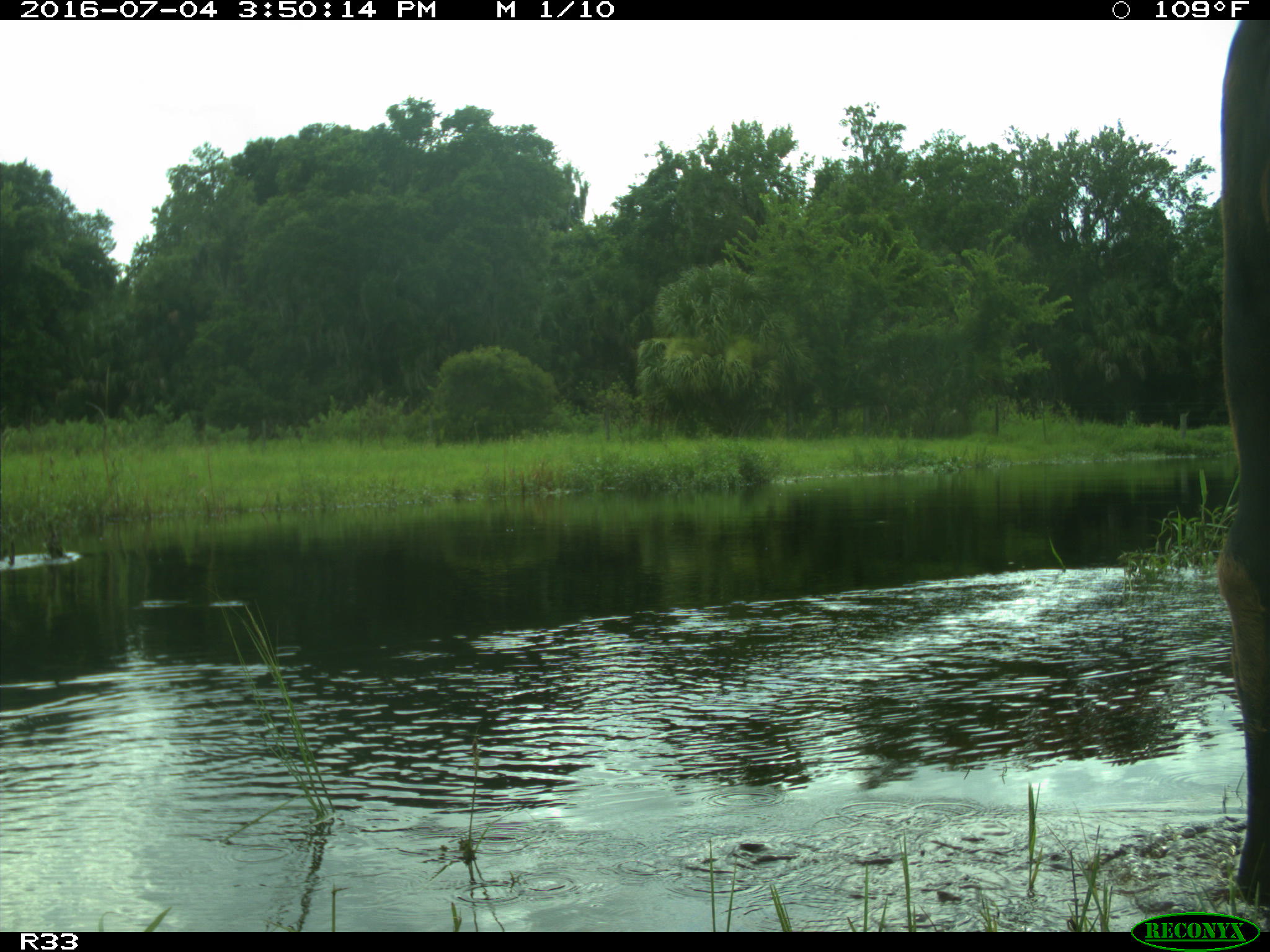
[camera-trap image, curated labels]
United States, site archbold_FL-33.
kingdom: Animalia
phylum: Chordata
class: Mammalia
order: Artiodactyla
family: Bovidae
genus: Bos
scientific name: Bos taurus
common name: domestic cow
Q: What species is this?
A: Bos taurus (domestic cow).